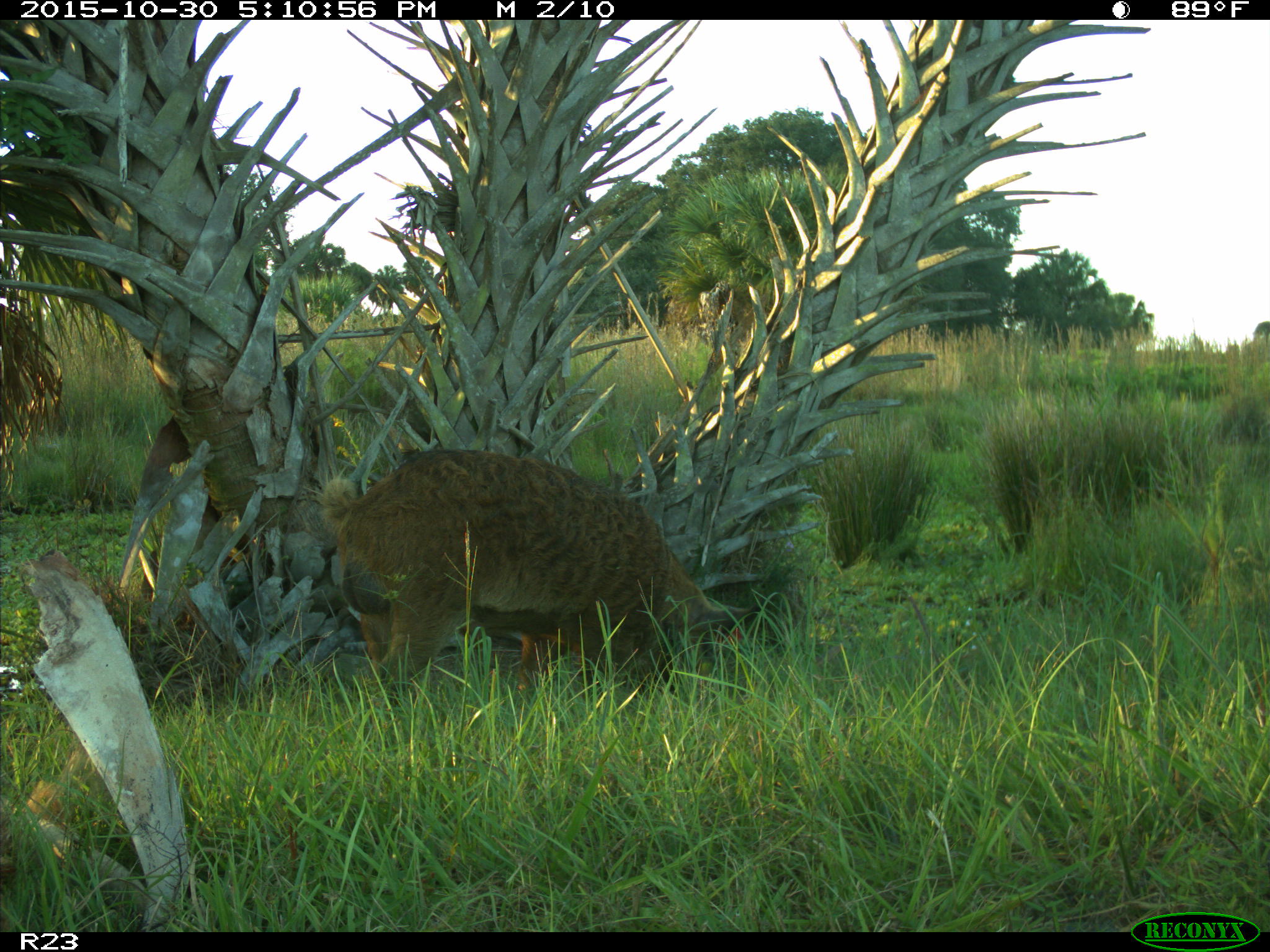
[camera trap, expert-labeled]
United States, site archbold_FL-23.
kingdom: Animalia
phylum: Chordata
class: Mammalia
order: Artiodactyla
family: Suidae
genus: Sus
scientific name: Sus scrofa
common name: wild boar